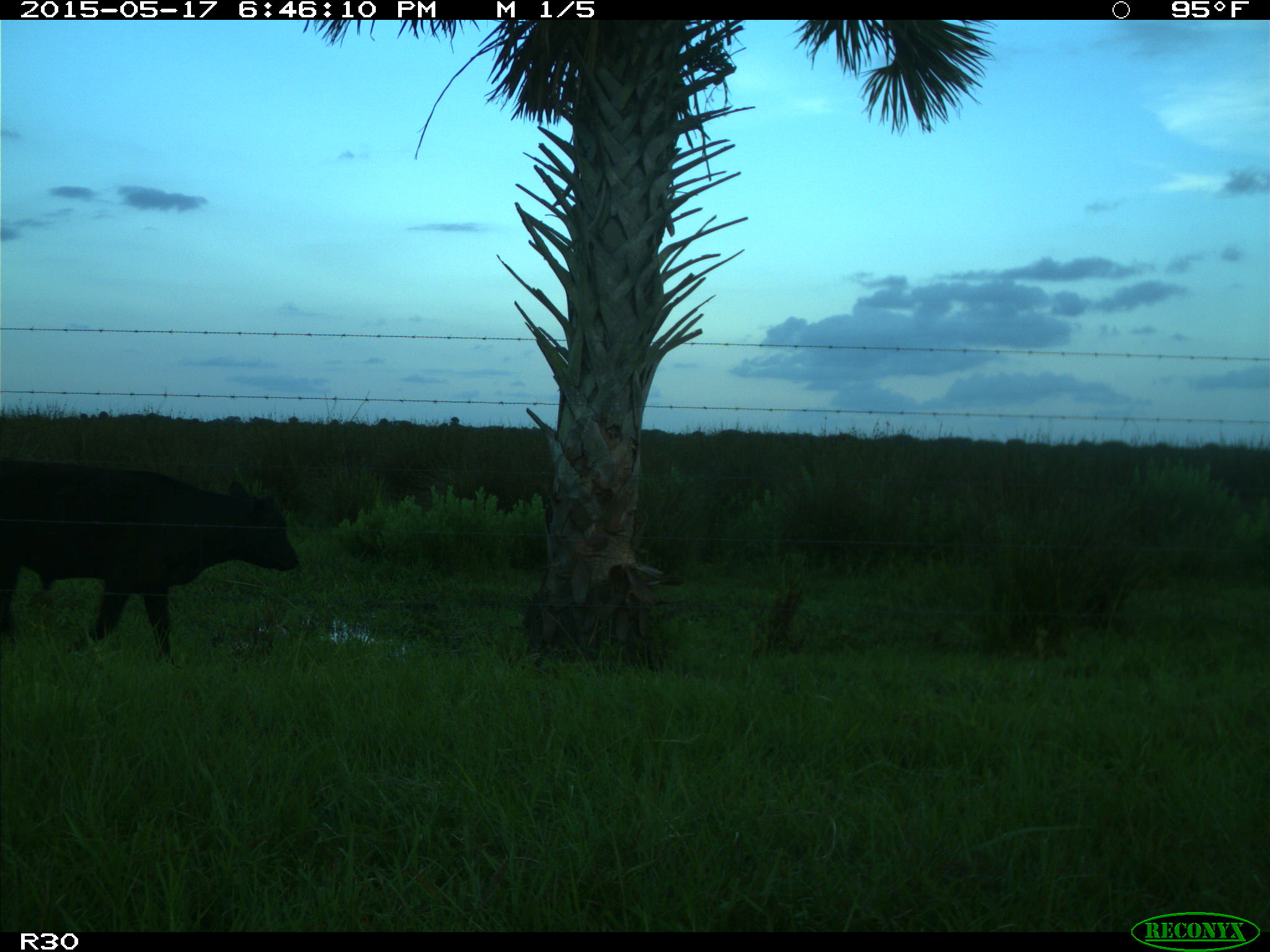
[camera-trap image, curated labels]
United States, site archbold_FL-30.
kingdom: Animalia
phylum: Chordata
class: Mammalia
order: Artiodactyla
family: Bovidae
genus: Bos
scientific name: Bos taurus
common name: domestic cow